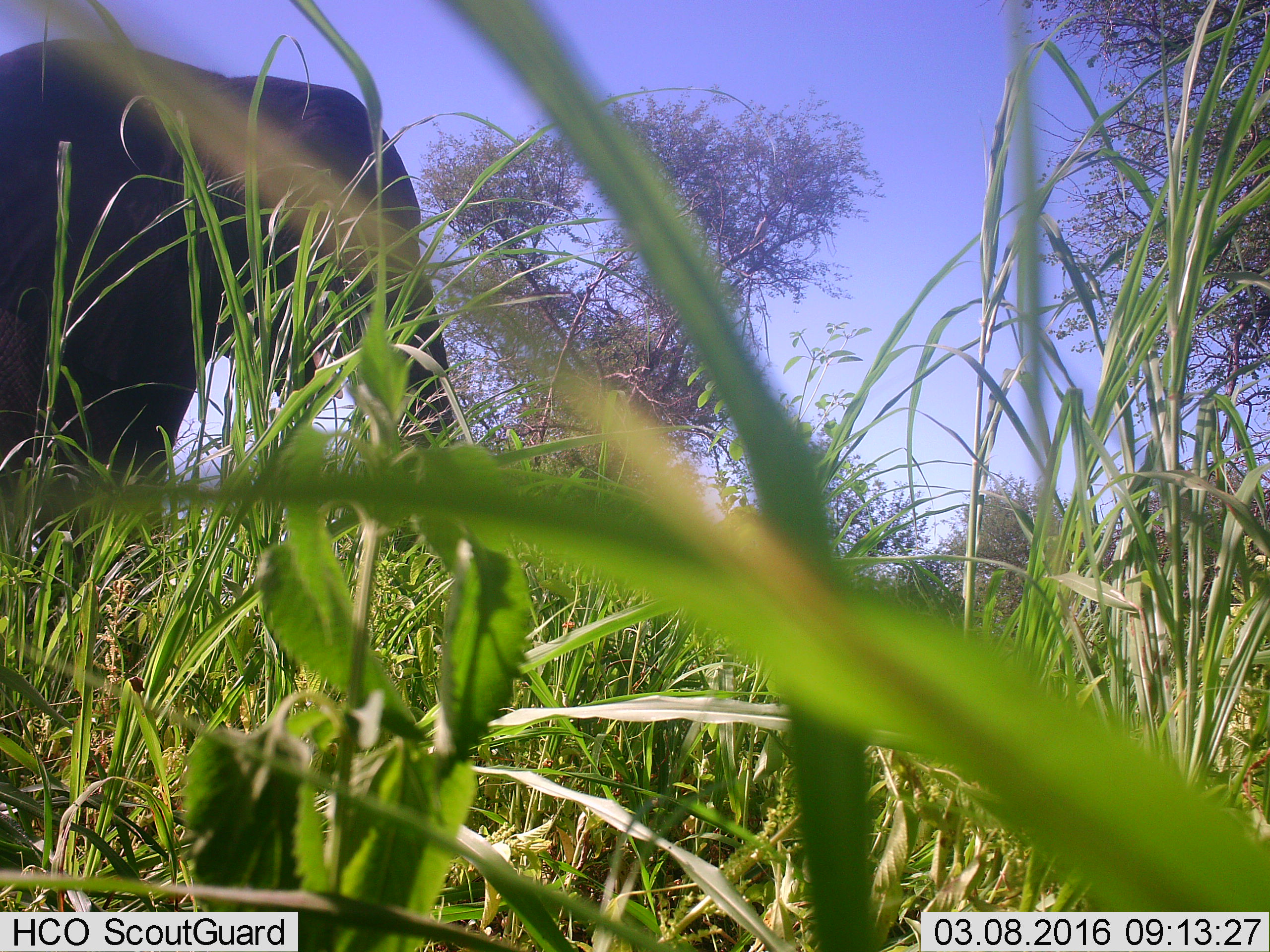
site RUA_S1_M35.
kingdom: Animalia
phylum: Chordata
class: Mammalia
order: Proboscidea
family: Elephantidae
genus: Loxodonta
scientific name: Loxodonta africana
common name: african bush elephant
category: elephant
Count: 1.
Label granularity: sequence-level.